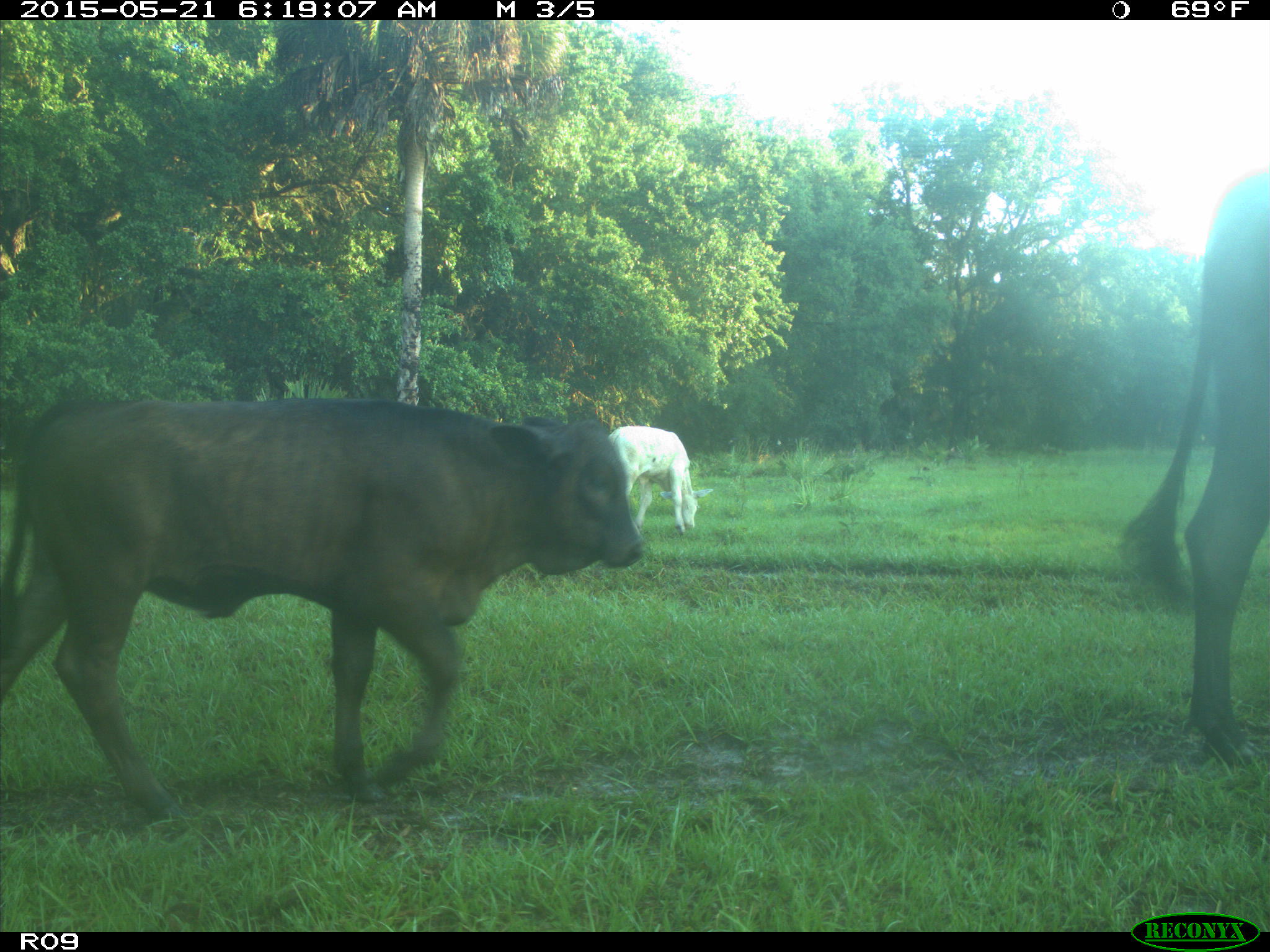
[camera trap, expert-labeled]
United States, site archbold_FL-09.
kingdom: Animalia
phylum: Chordata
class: Mammalia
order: Artiodactyla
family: Bovidae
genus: Bos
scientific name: Bos taurus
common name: domestic cow